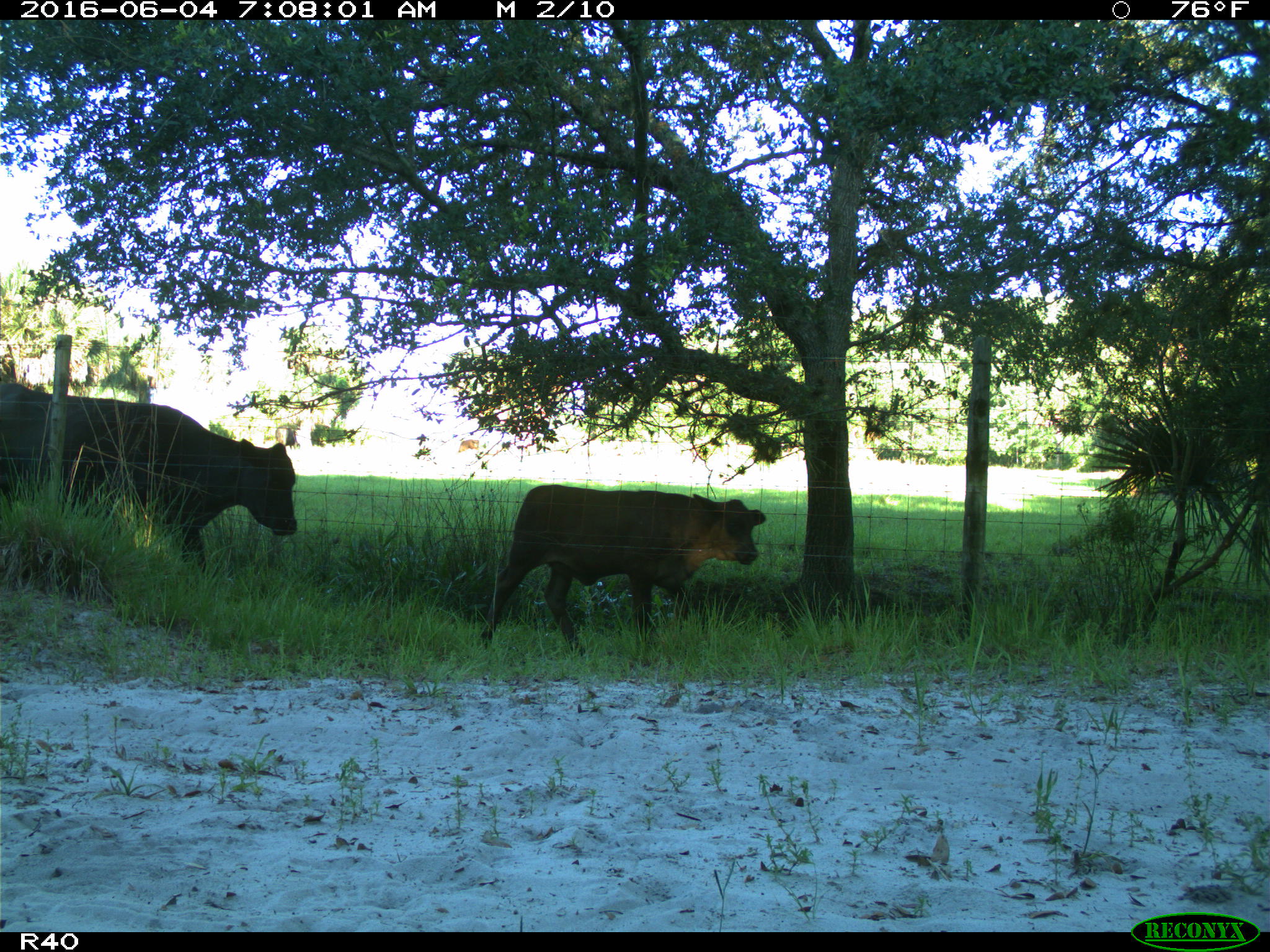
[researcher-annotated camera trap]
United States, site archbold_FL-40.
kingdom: Animalia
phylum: Chordata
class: Mammalia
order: Artiodactyla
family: Bovidae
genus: Bos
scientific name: Bos taurus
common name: domestic cow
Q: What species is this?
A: Bos taurus (domestic cow).